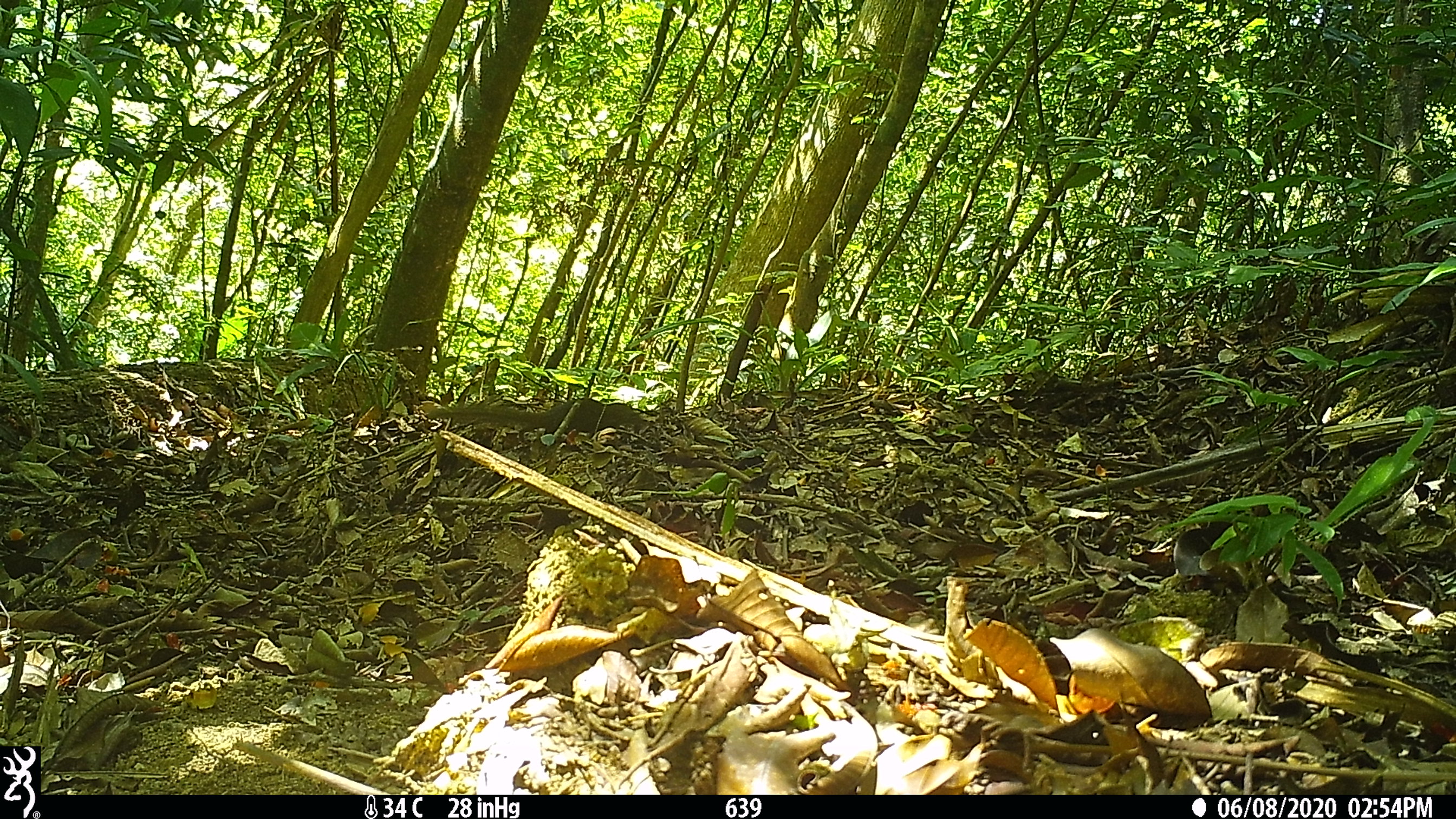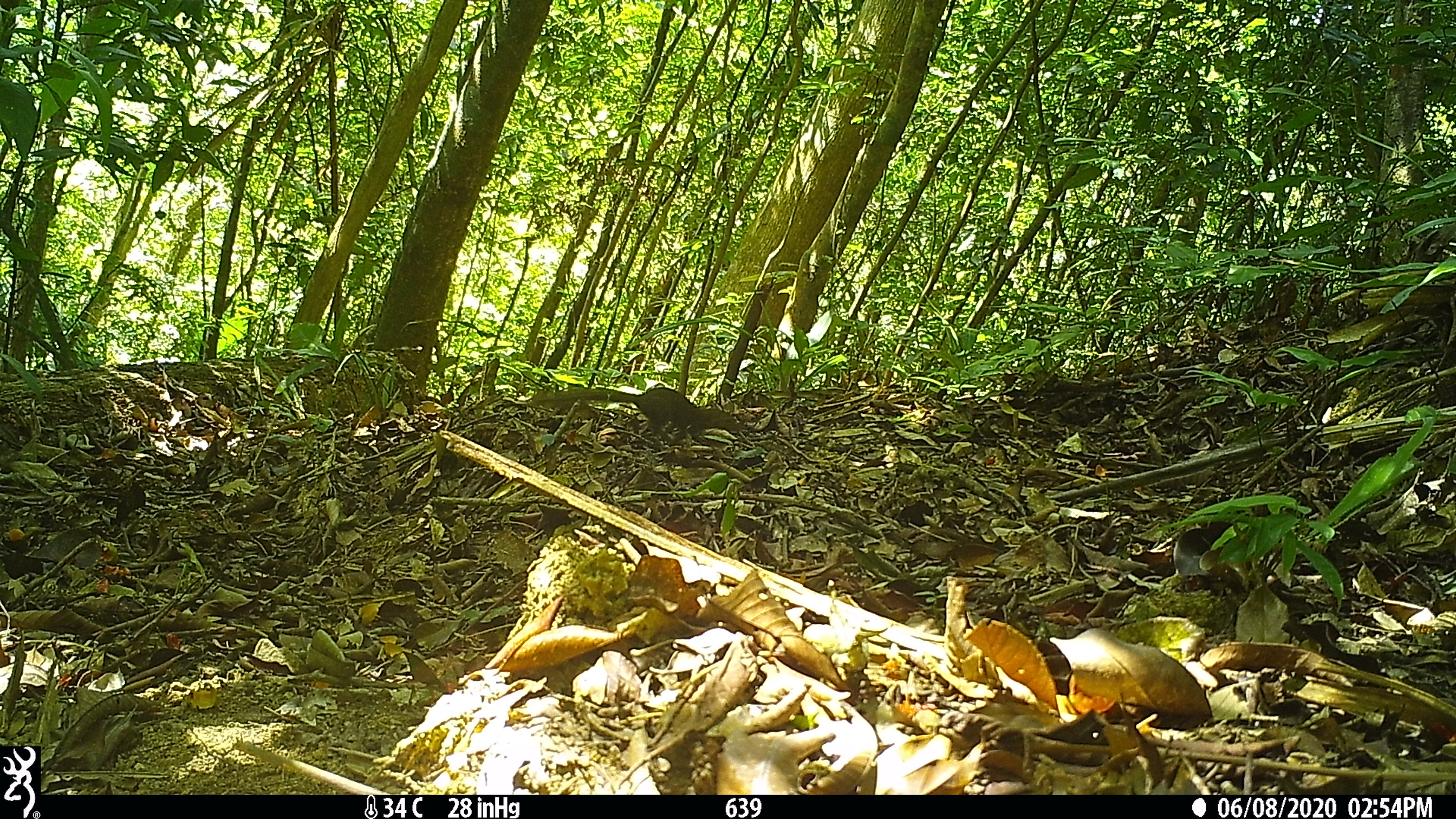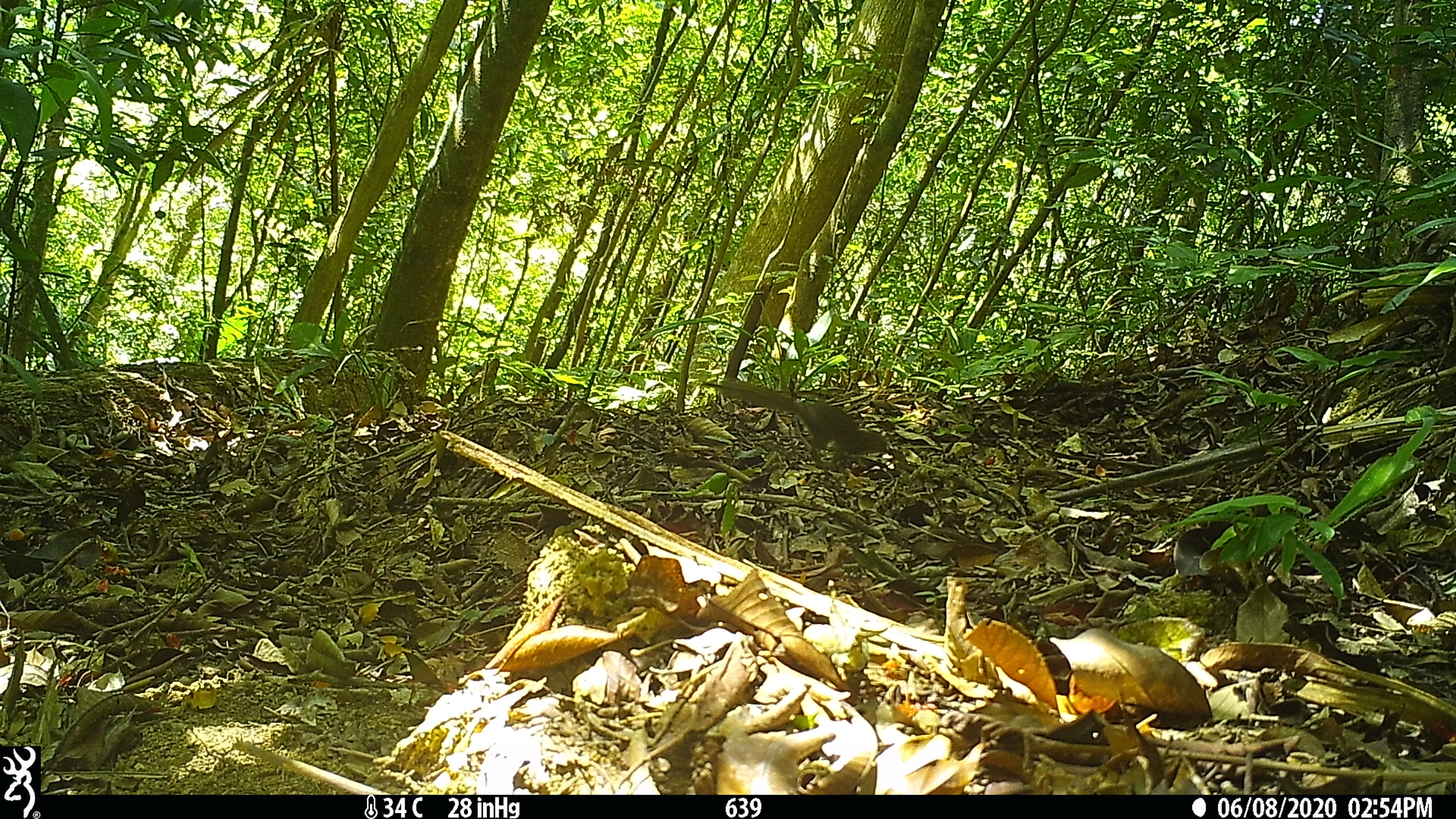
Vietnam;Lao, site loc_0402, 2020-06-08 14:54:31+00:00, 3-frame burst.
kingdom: Animalia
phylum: Chordata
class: Mammalia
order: Scandentia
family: Tupaiidae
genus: Tupaia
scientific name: Tupaia belangeri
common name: northern treeshrew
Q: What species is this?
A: Northern treeshrew (Tupaia belangeri).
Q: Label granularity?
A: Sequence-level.